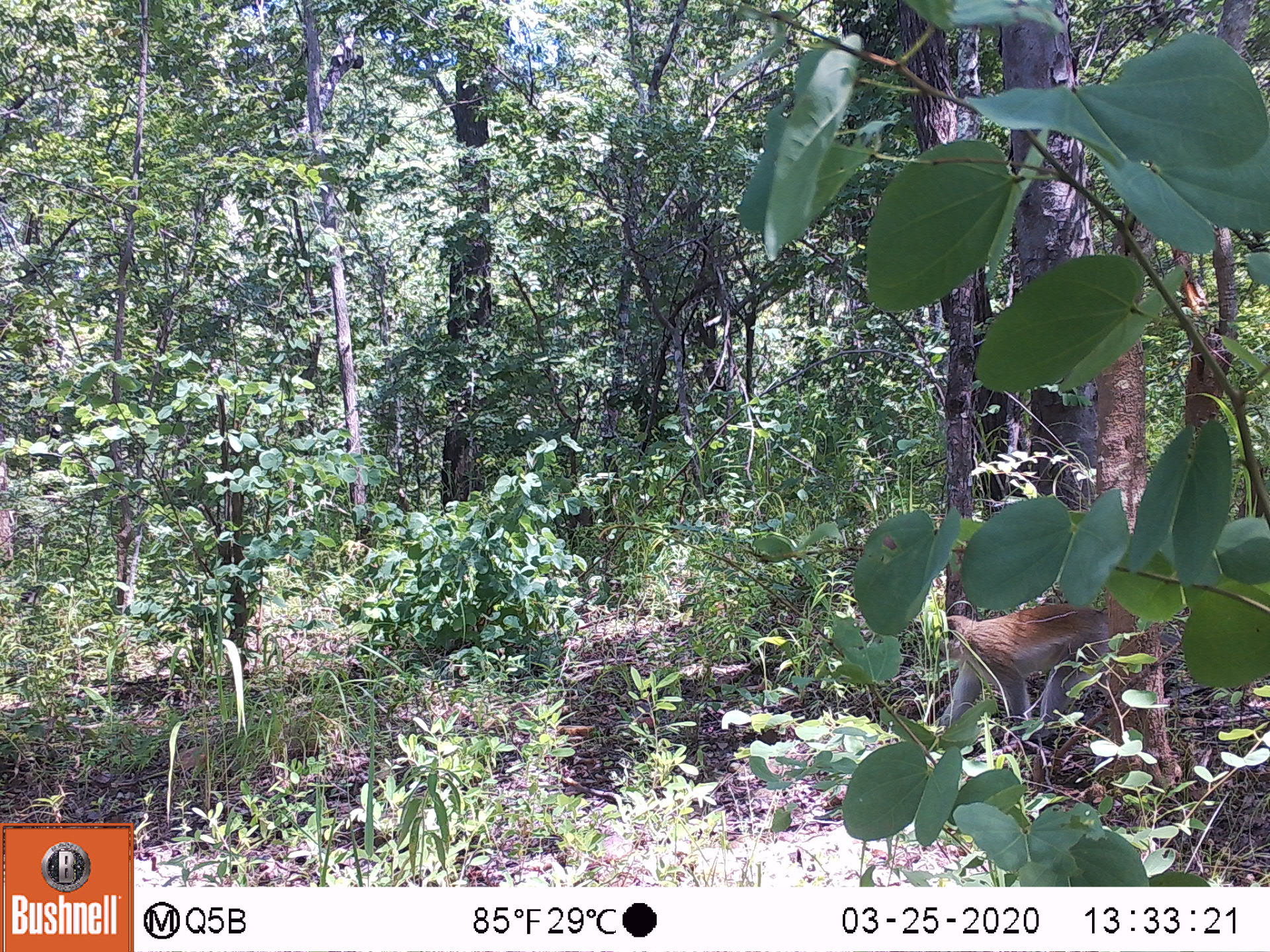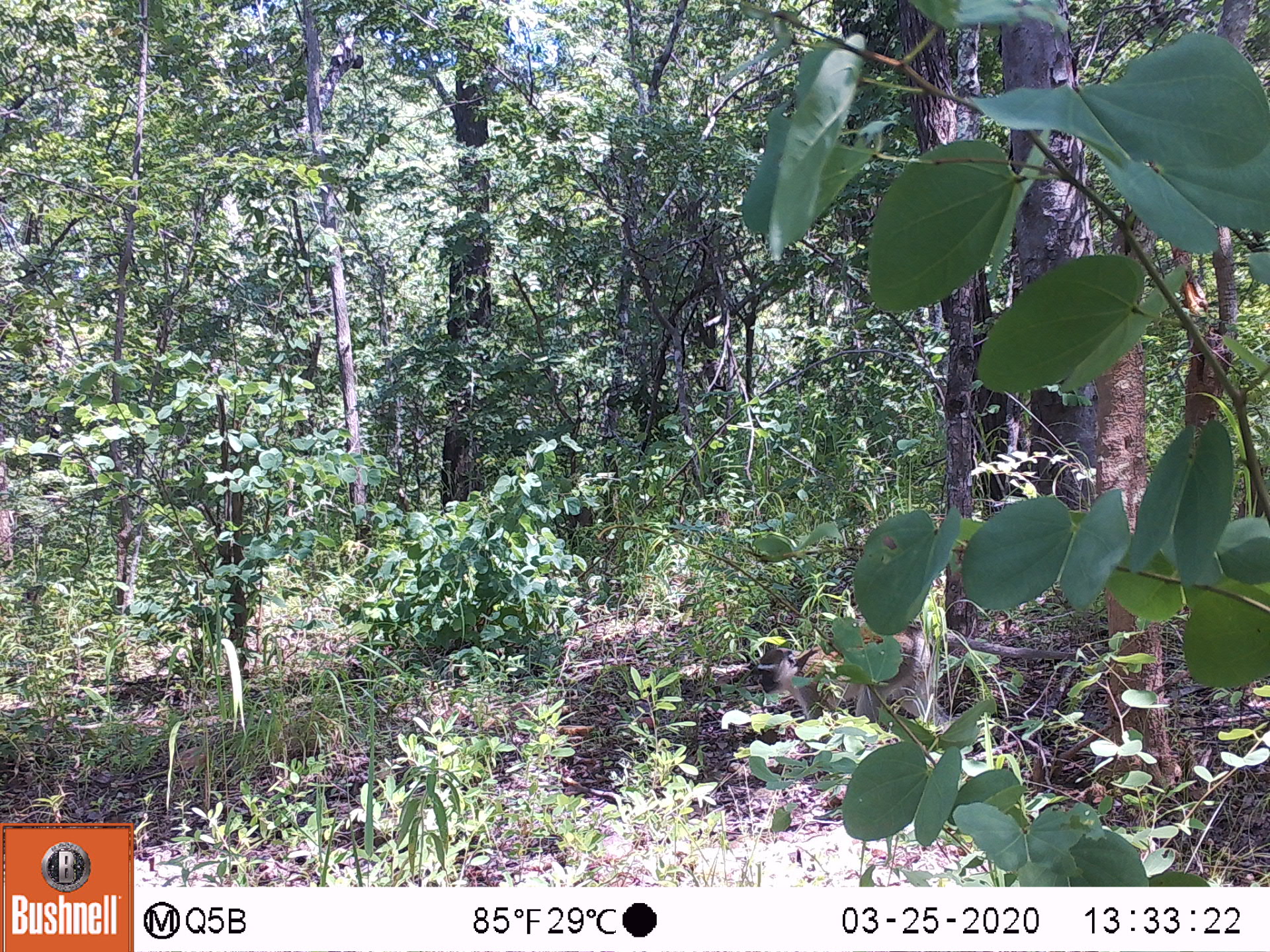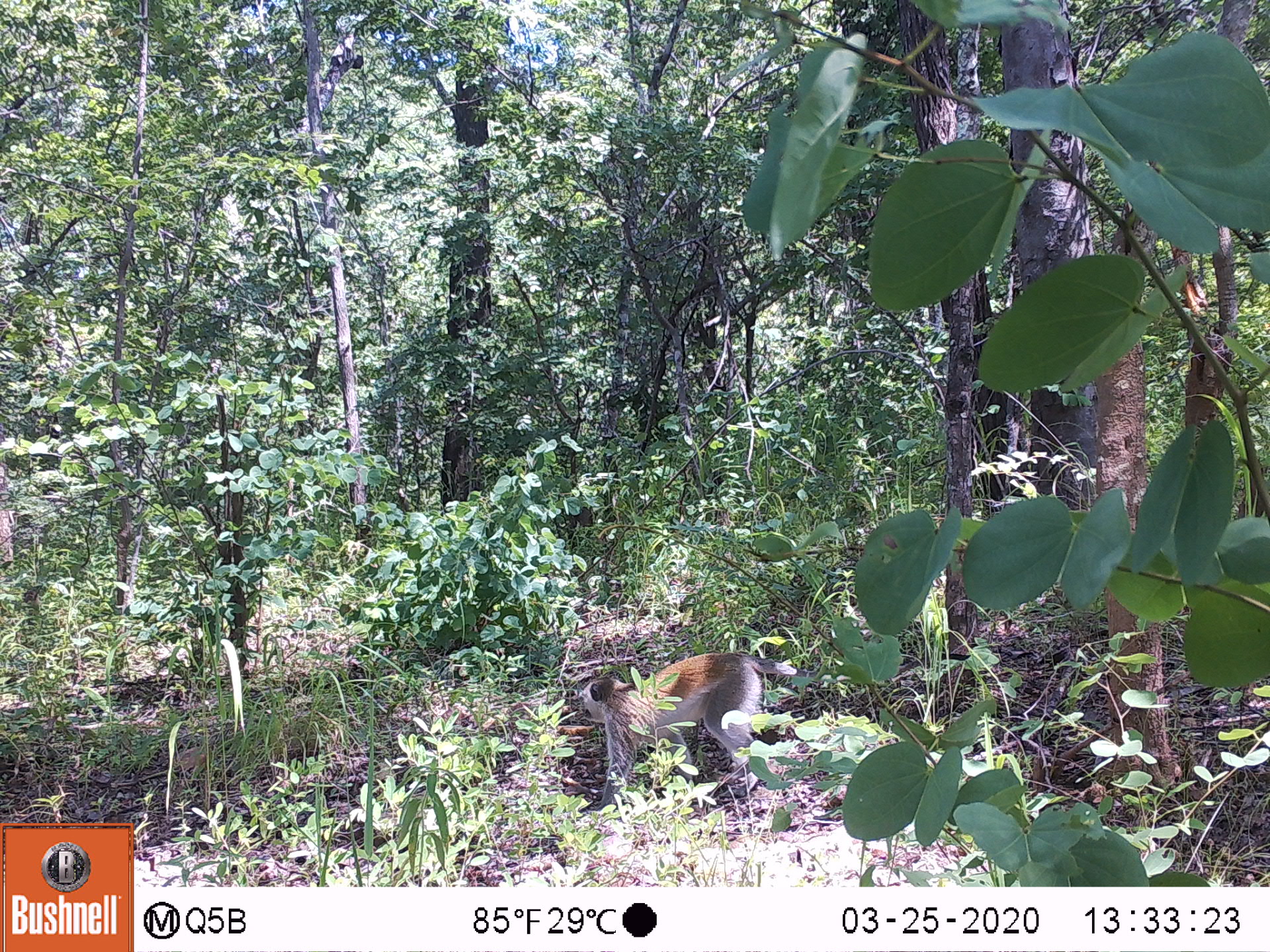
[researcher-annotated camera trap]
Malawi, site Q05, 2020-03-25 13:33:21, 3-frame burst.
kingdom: Animalia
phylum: Chordata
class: Mammalia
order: Primates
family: Cercopithecidae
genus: Chlorocebus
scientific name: Chlorocebus pygerythrus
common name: vervet monkey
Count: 1.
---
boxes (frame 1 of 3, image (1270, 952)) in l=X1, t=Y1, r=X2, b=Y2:
vervet monkey: l=926, t=594, r=1175, b=745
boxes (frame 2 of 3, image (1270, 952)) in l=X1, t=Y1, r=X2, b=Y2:
vervet monkey: l=747, t=619, r=1071, b=750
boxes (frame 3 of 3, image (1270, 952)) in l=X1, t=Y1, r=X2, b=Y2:
vervet monkey: l=561, t=651, r=907, b=794